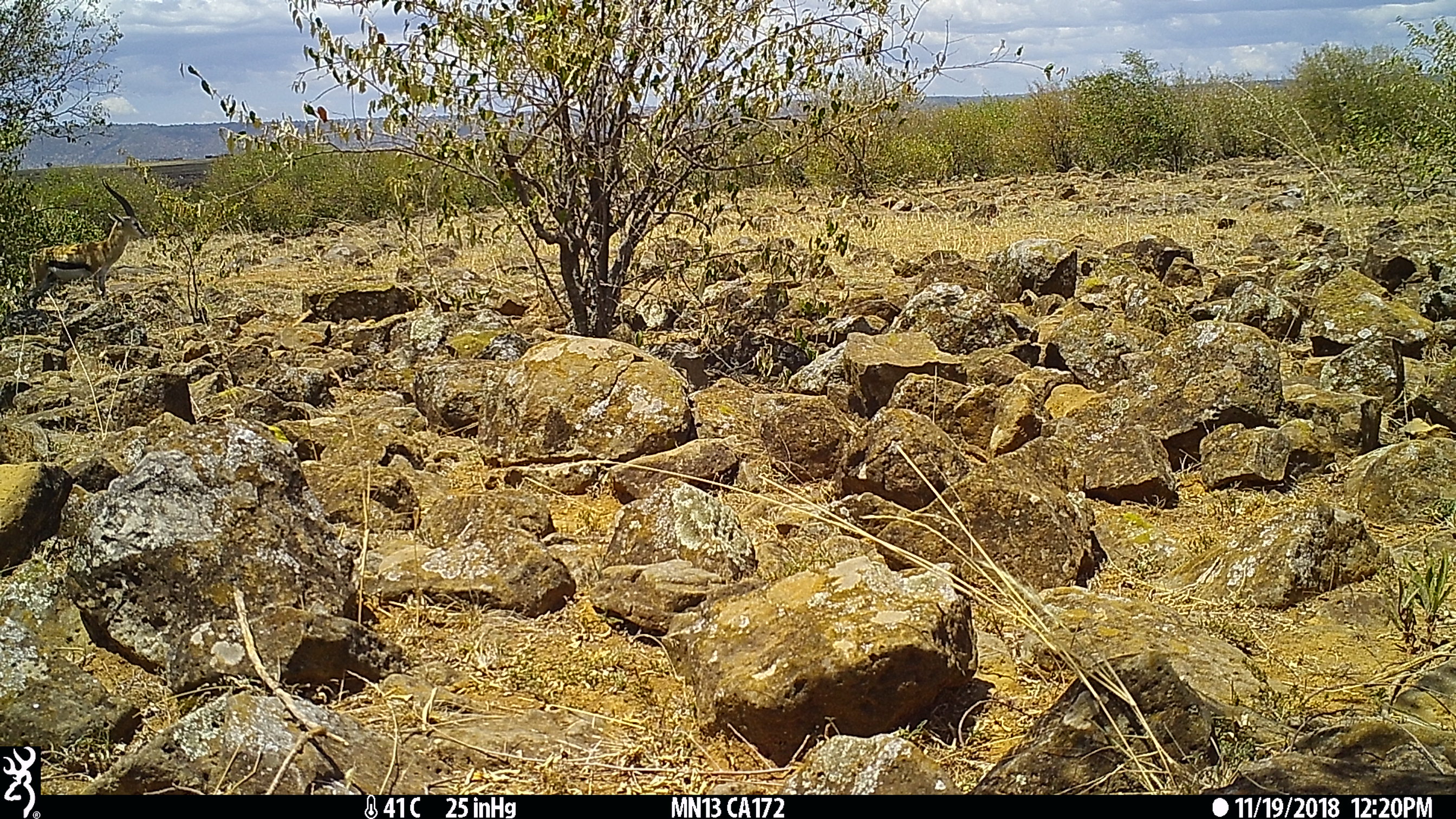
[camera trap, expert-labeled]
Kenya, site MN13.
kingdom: Animalia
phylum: Chordata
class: Mammalia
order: Artiodactyla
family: Bovidae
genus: Eudorcas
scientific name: Eudorcas thomsonii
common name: thomon's gazelle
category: gazelle thomsons